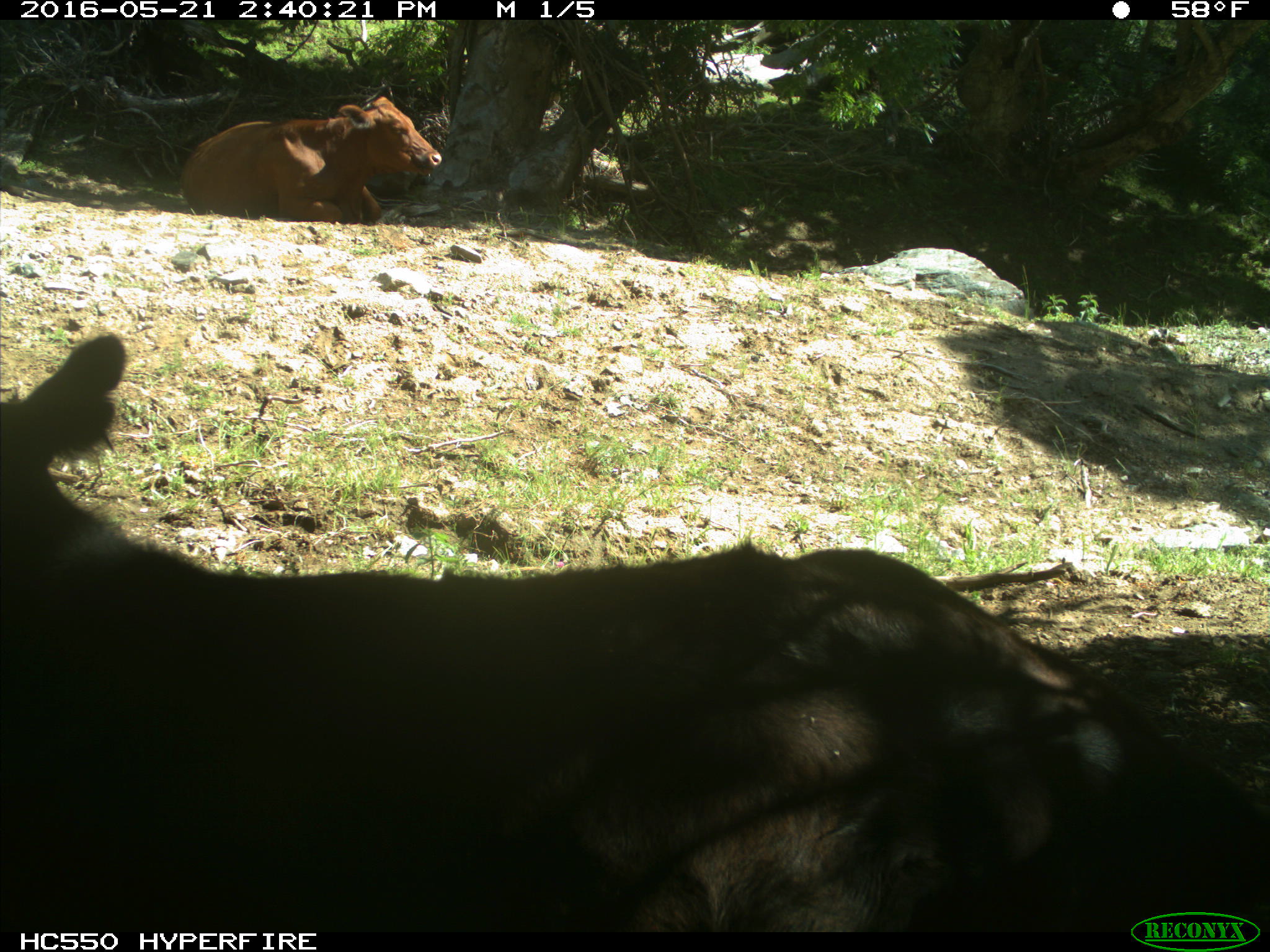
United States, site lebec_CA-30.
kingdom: Animalia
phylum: Chordata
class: Mammalia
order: Artiodactyla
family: Bovidae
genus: Bos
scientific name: Bos taurus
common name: domestic cow